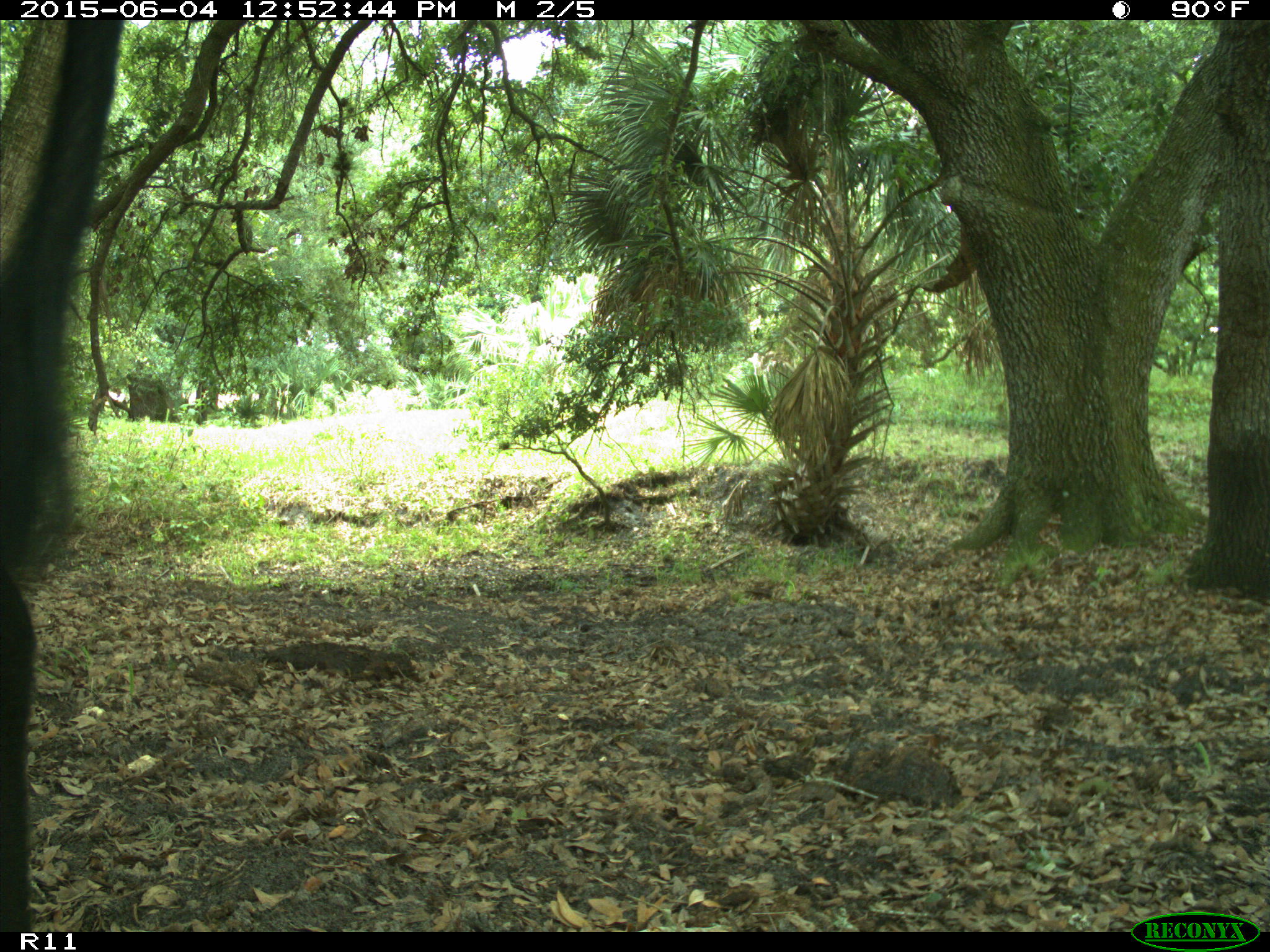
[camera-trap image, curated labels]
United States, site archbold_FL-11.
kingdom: Animalia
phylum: Chordata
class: Mammalia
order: Artiodactyla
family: Bovidae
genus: Bos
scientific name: Bos taurus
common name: domestic cow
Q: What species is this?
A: Bos taurus (domestic cow).